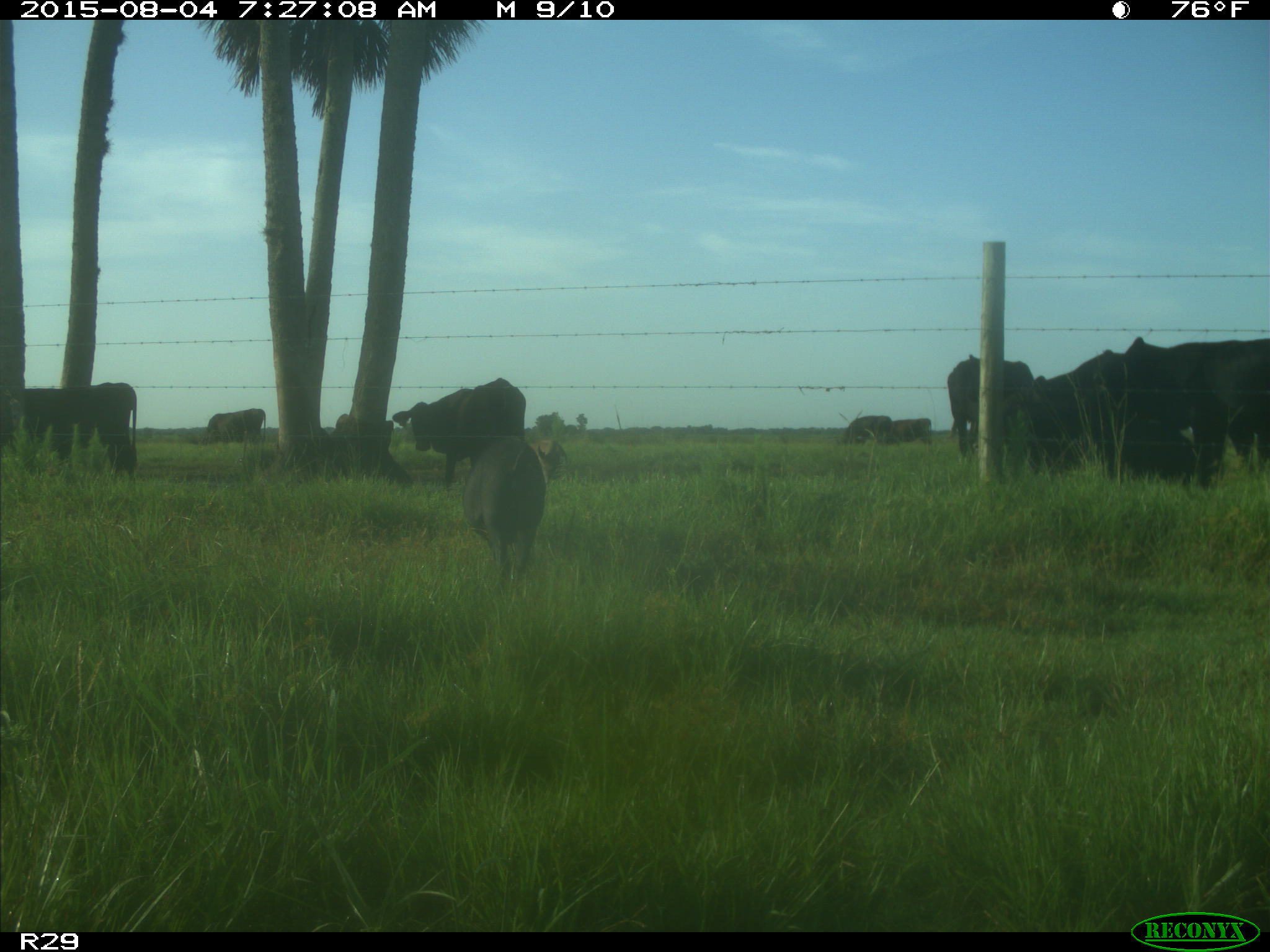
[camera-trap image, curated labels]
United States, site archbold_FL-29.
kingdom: Animalia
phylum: Chordata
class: Mammalia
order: Artiodactyla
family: Suidae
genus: Sus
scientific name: Sus scrofa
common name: wild boar